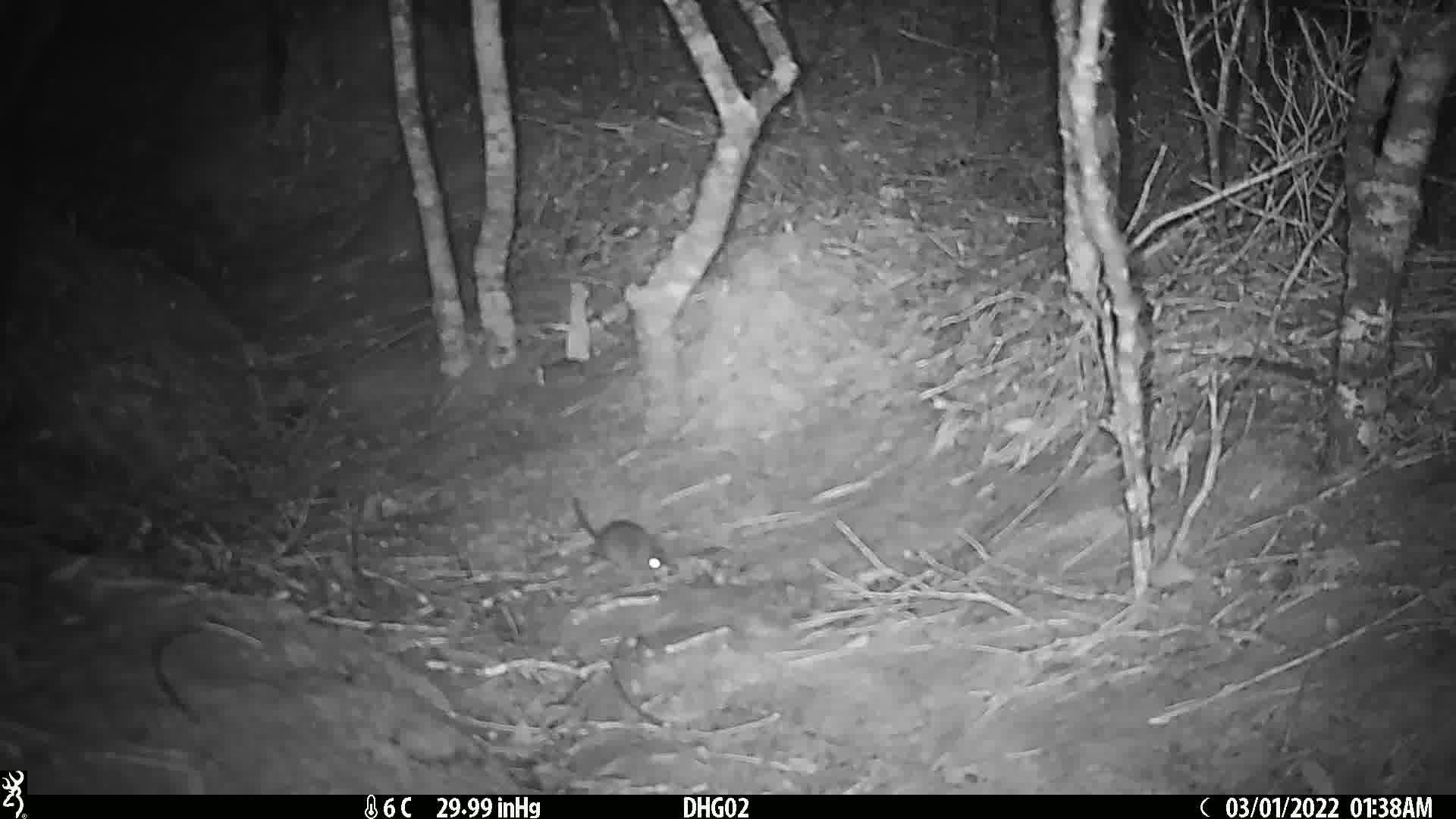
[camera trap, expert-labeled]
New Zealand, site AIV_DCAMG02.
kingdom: Animalia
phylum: Chordata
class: Mammalia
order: Rodentia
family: Muridae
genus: Mus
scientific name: Mus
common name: mouse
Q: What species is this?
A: Mouse (Mus).